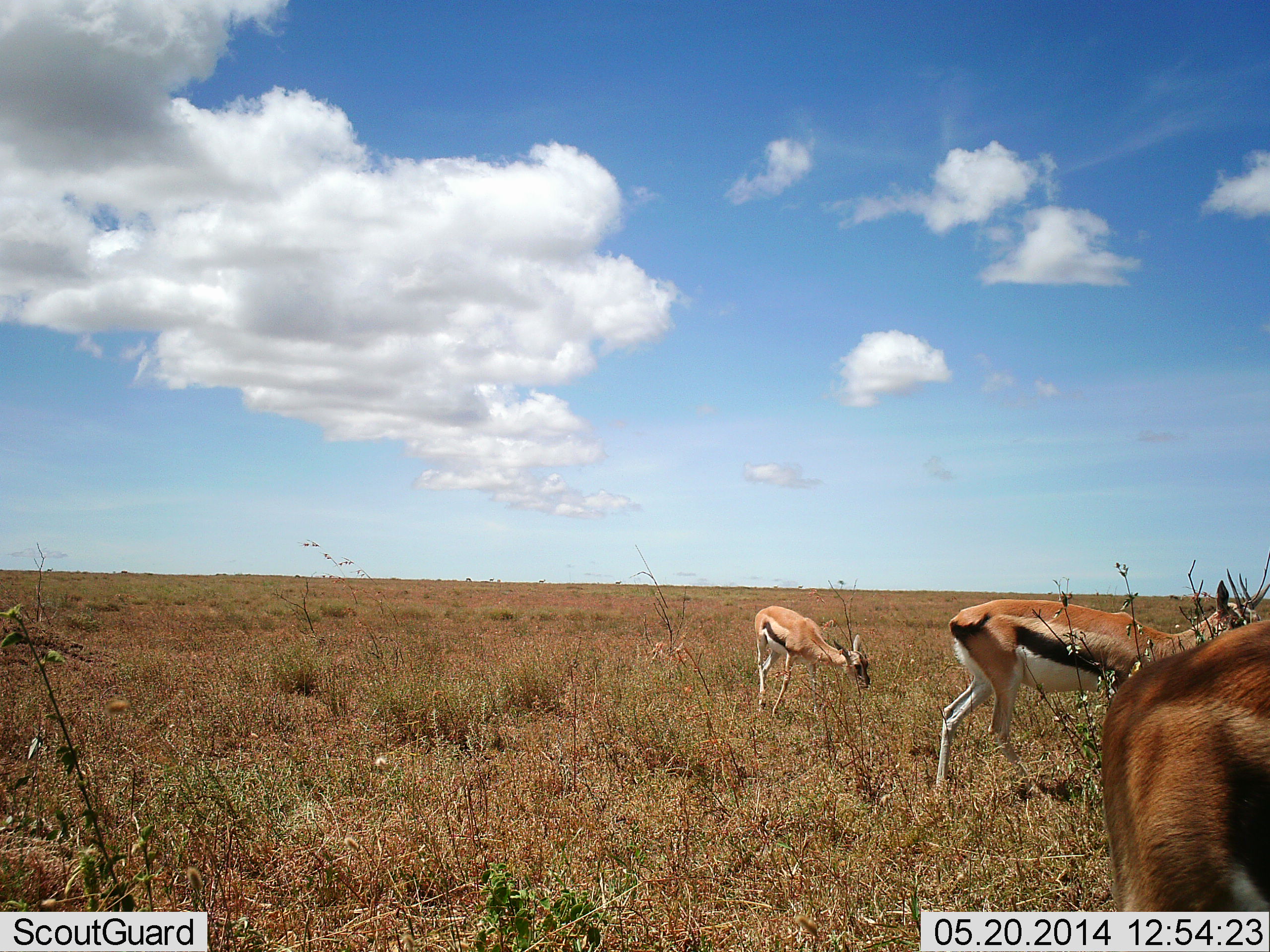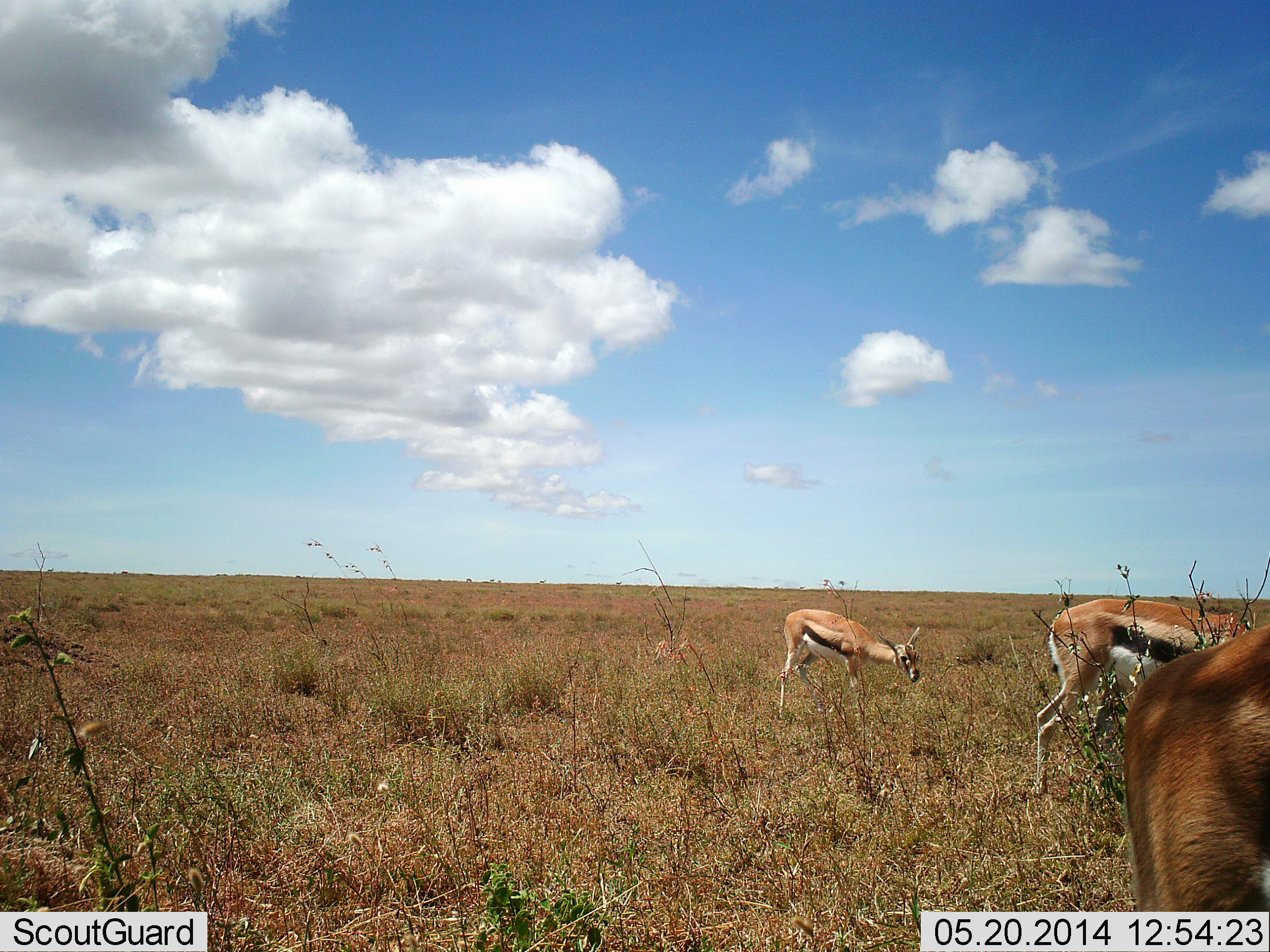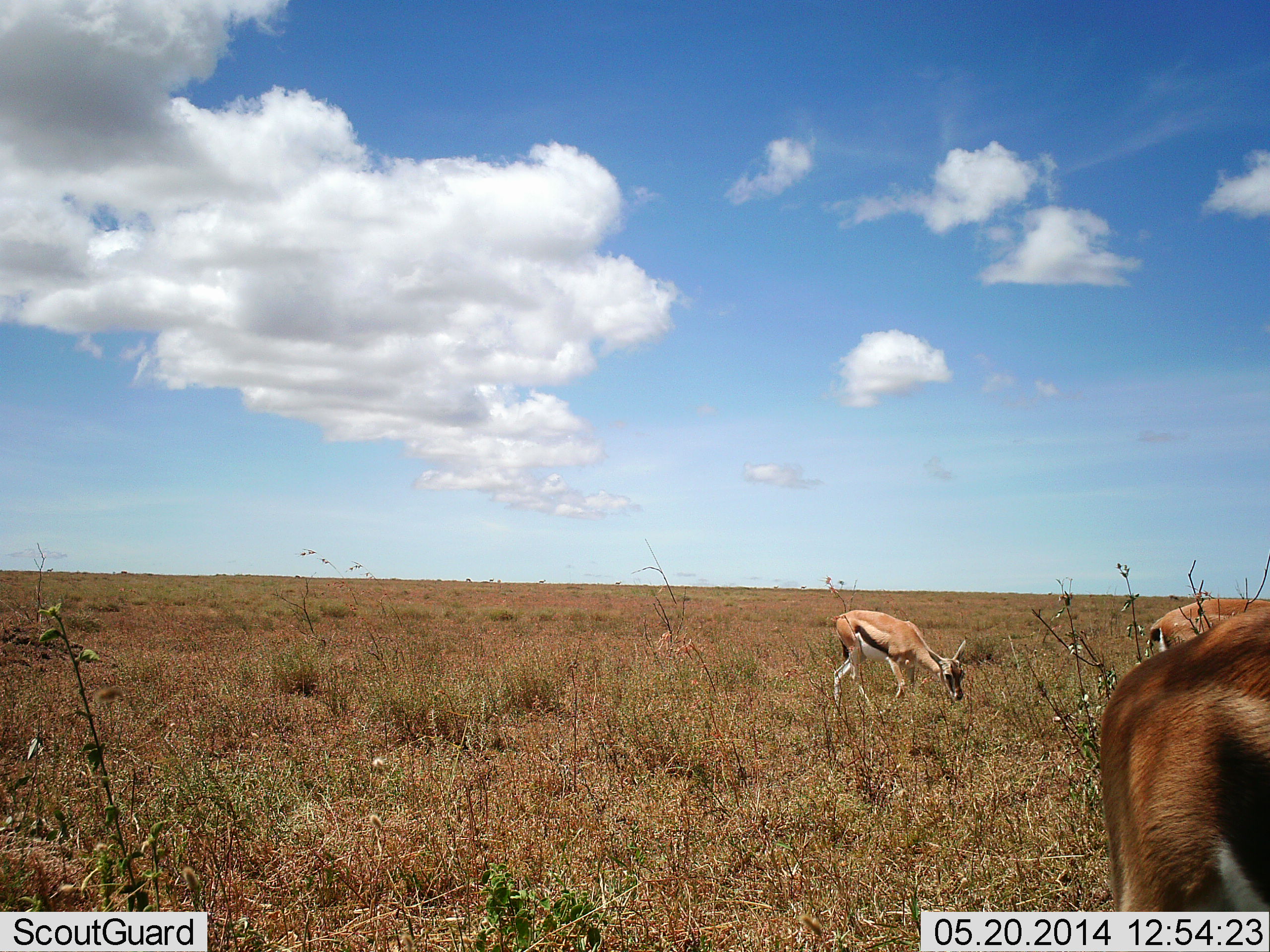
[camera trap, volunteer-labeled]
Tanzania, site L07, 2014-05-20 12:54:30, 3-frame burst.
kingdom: Animalia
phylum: Chordata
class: Mammalia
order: Artiodactyla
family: Bovidae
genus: Eudorcas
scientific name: Eudorcas thomsonii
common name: thomson's gazelle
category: gazellethomsons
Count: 3.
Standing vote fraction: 20%.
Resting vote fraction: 0%.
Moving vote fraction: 50%.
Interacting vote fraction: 0%.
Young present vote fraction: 0%.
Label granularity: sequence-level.